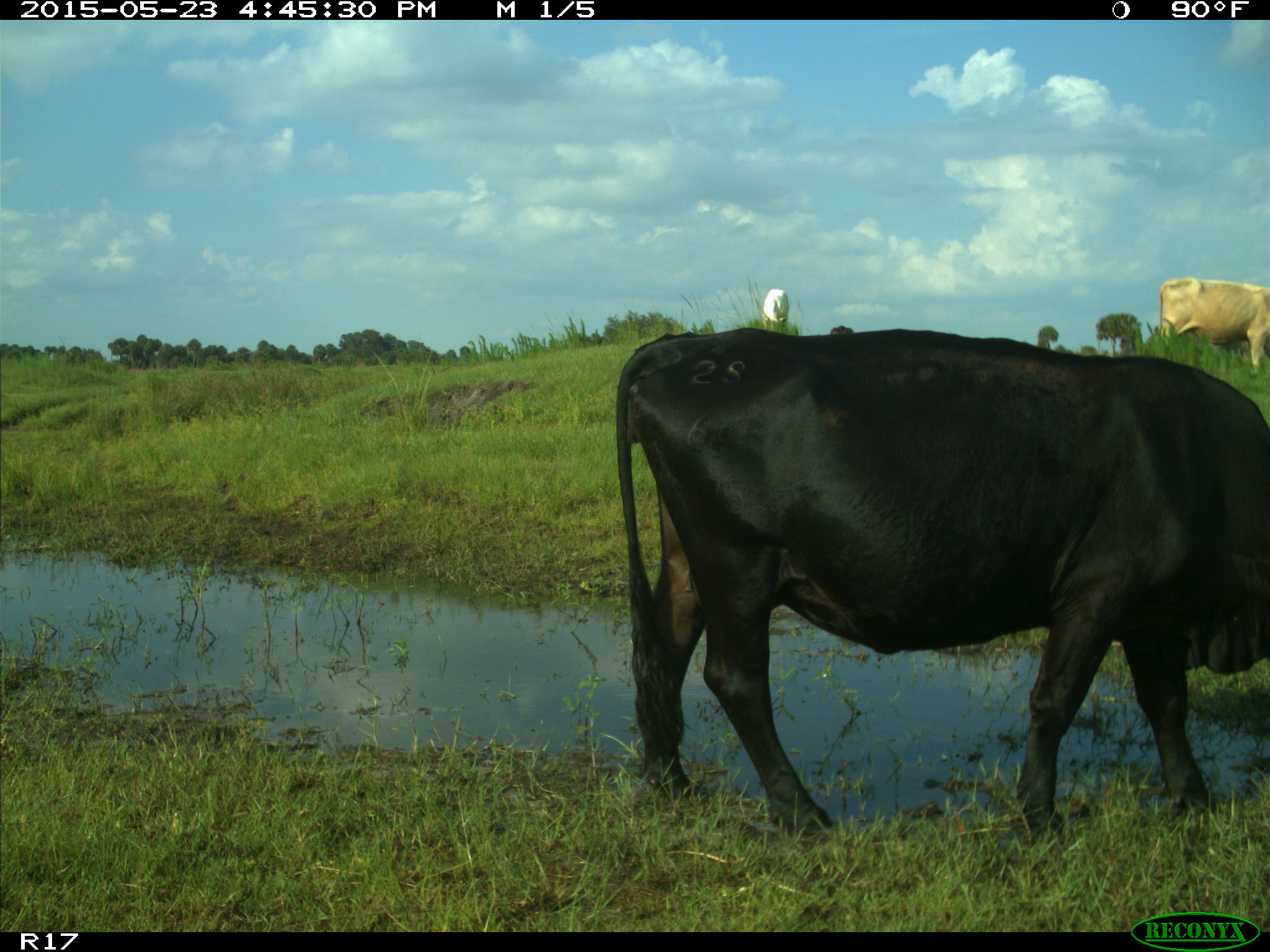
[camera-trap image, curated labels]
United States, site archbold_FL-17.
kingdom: Animalia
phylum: Chordata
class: Mammalia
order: Artiodactyla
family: Bovidae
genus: Bos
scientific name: Bos taurus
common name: domestic cow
Bos taurus (domestic cow).